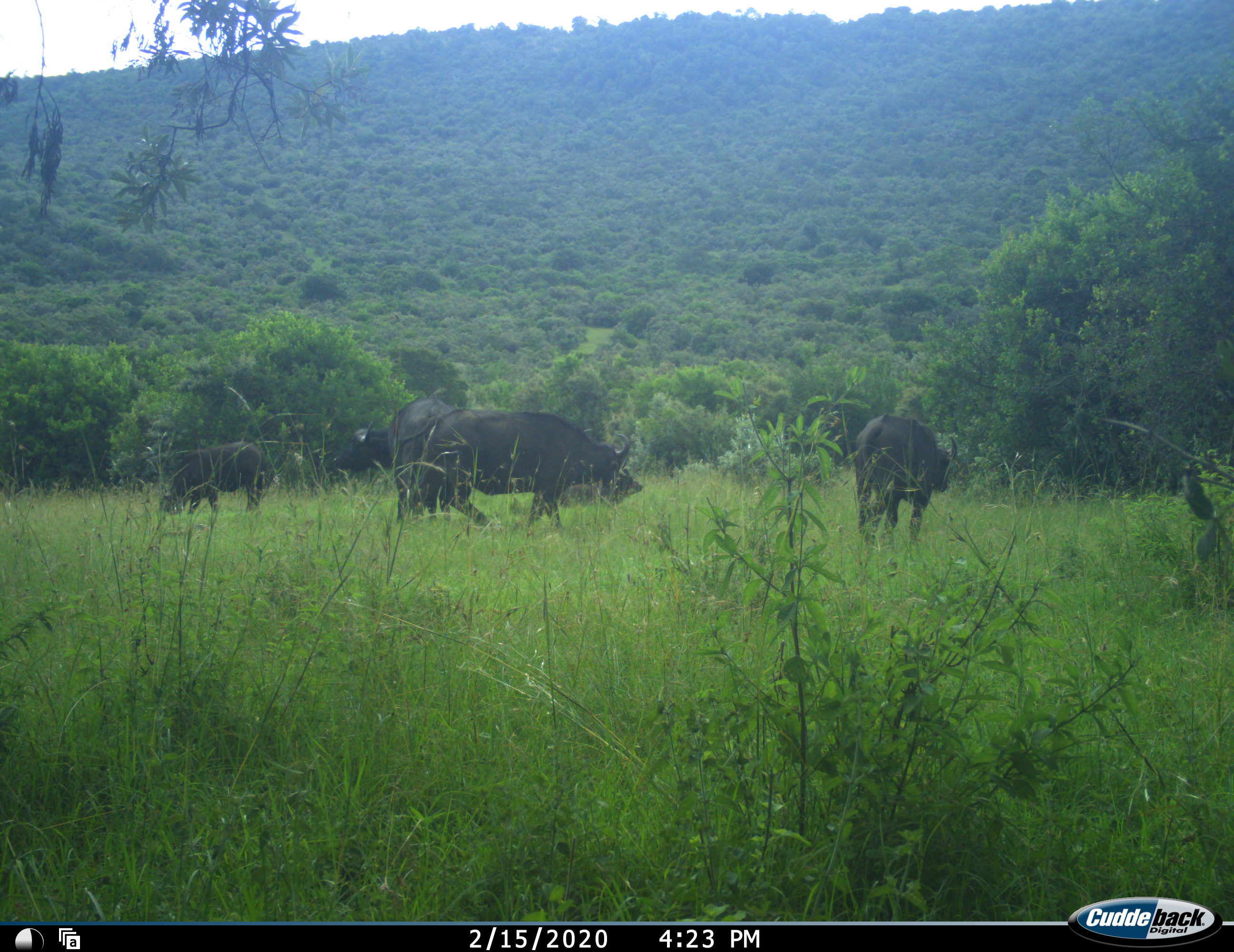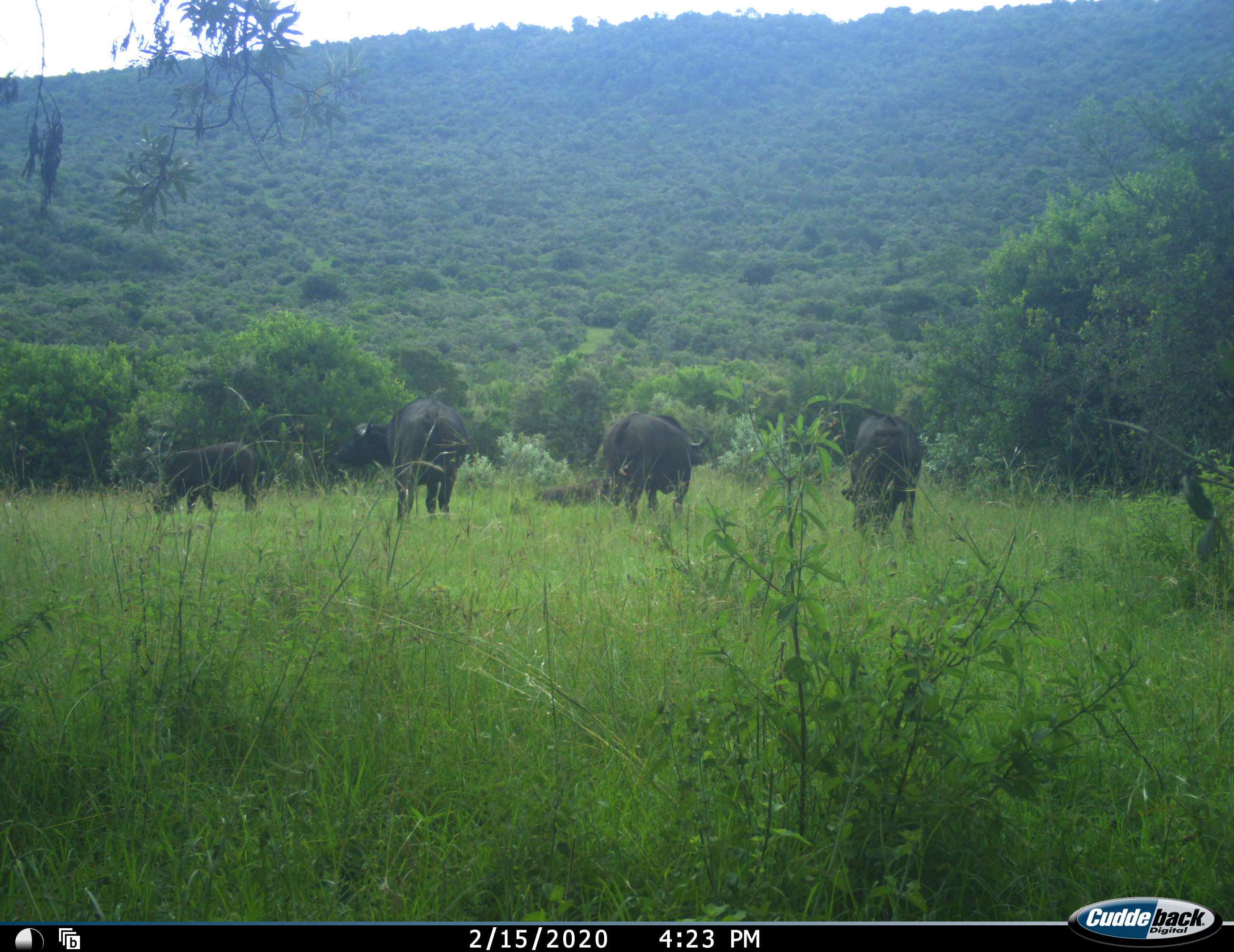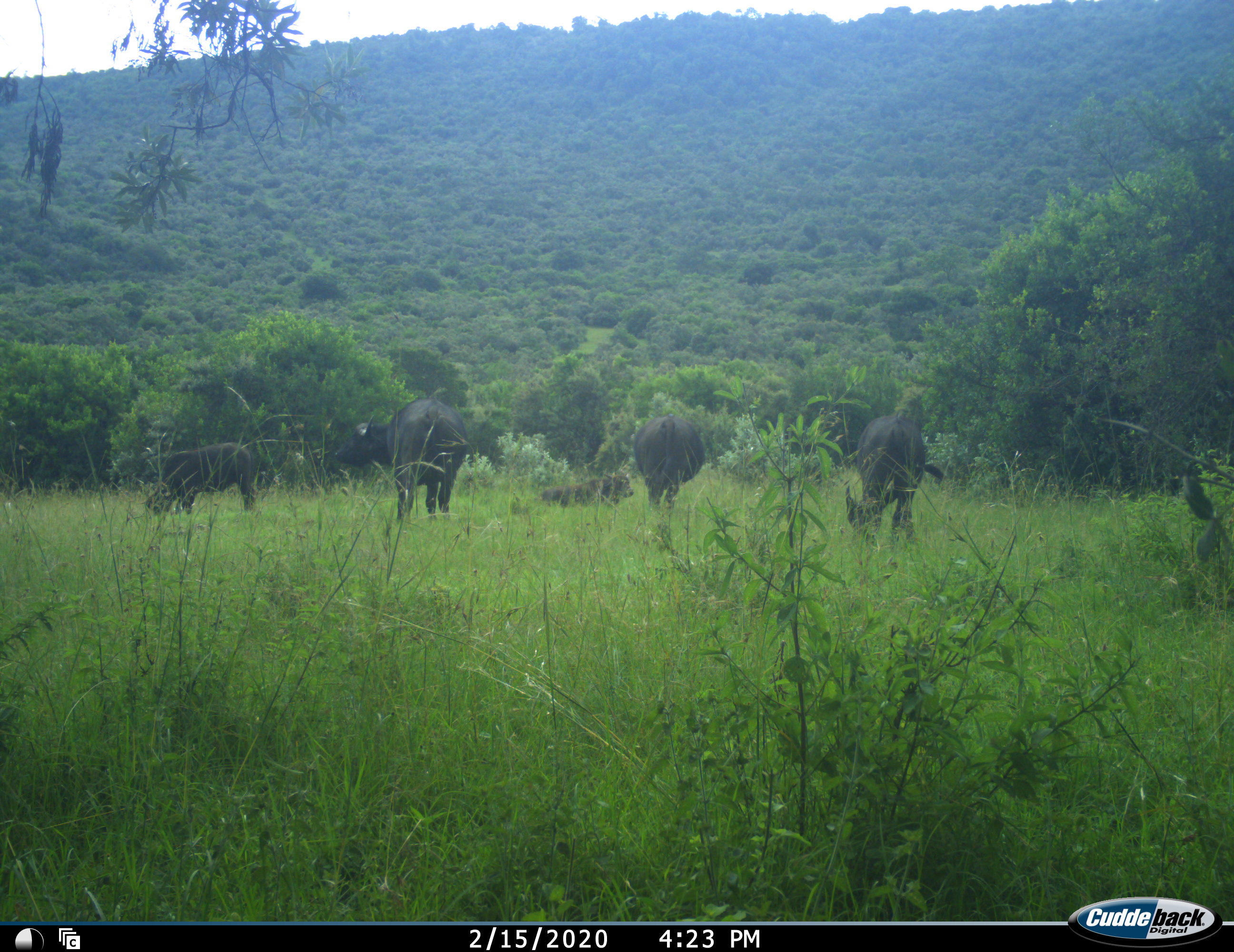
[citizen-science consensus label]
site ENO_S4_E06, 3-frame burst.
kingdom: Animalia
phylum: Chordata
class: Mammalia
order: Artiodactyla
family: Bovidae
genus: Syncerus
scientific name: Syncerus caffer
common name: african buffalo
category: buffalo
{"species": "buffalo (african buffalo) (Syncerus caffer)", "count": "5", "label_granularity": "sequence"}